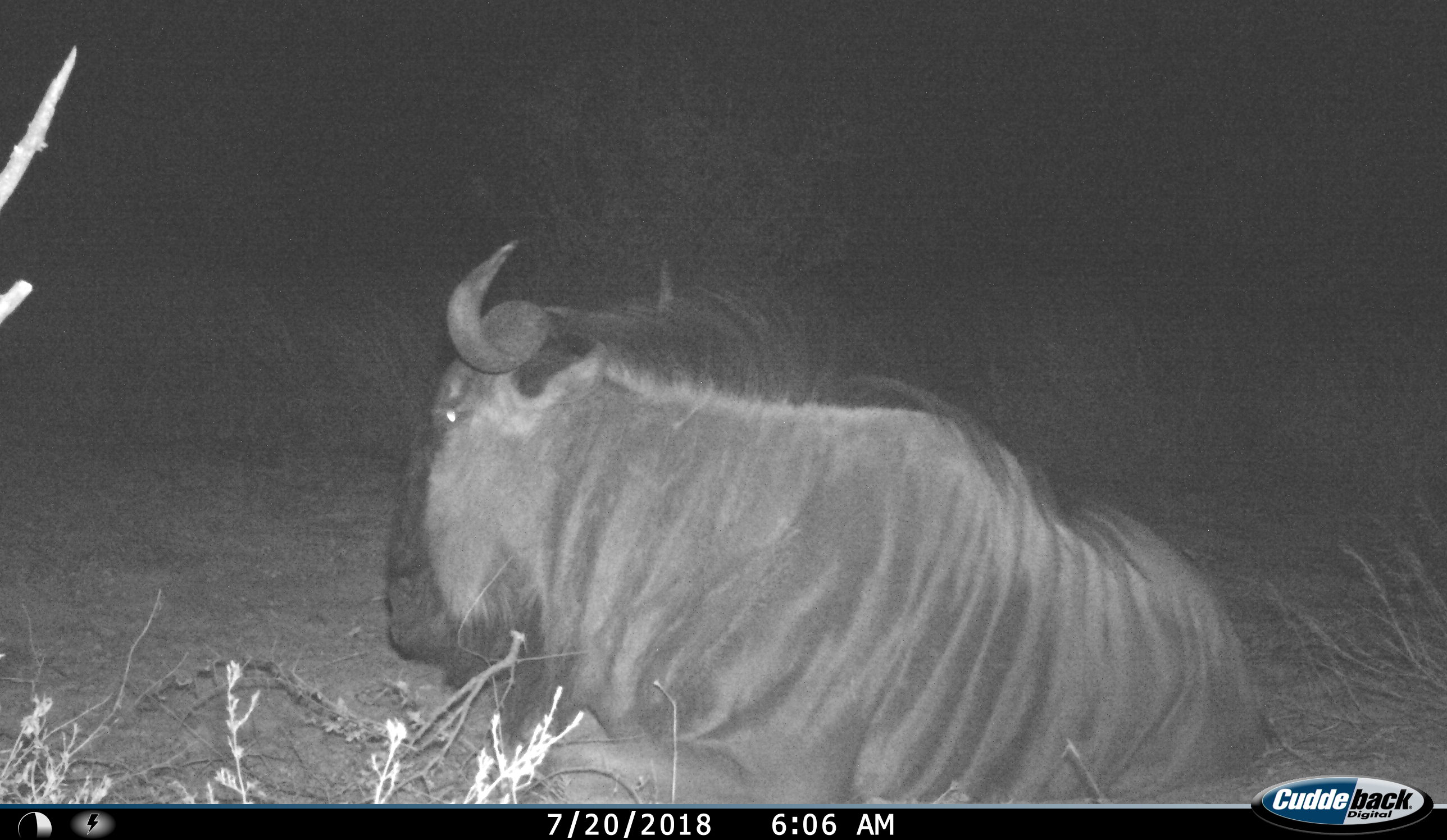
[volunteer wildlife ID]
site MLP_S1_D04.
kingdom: Animalia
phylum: Chordata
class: Mammalia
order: Artiodactyla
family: Bovidae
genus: Connochaetes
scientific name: Connochaetes taurinus taurinus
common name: blue wildebeest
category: wildebeestblue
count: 1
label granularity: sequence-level